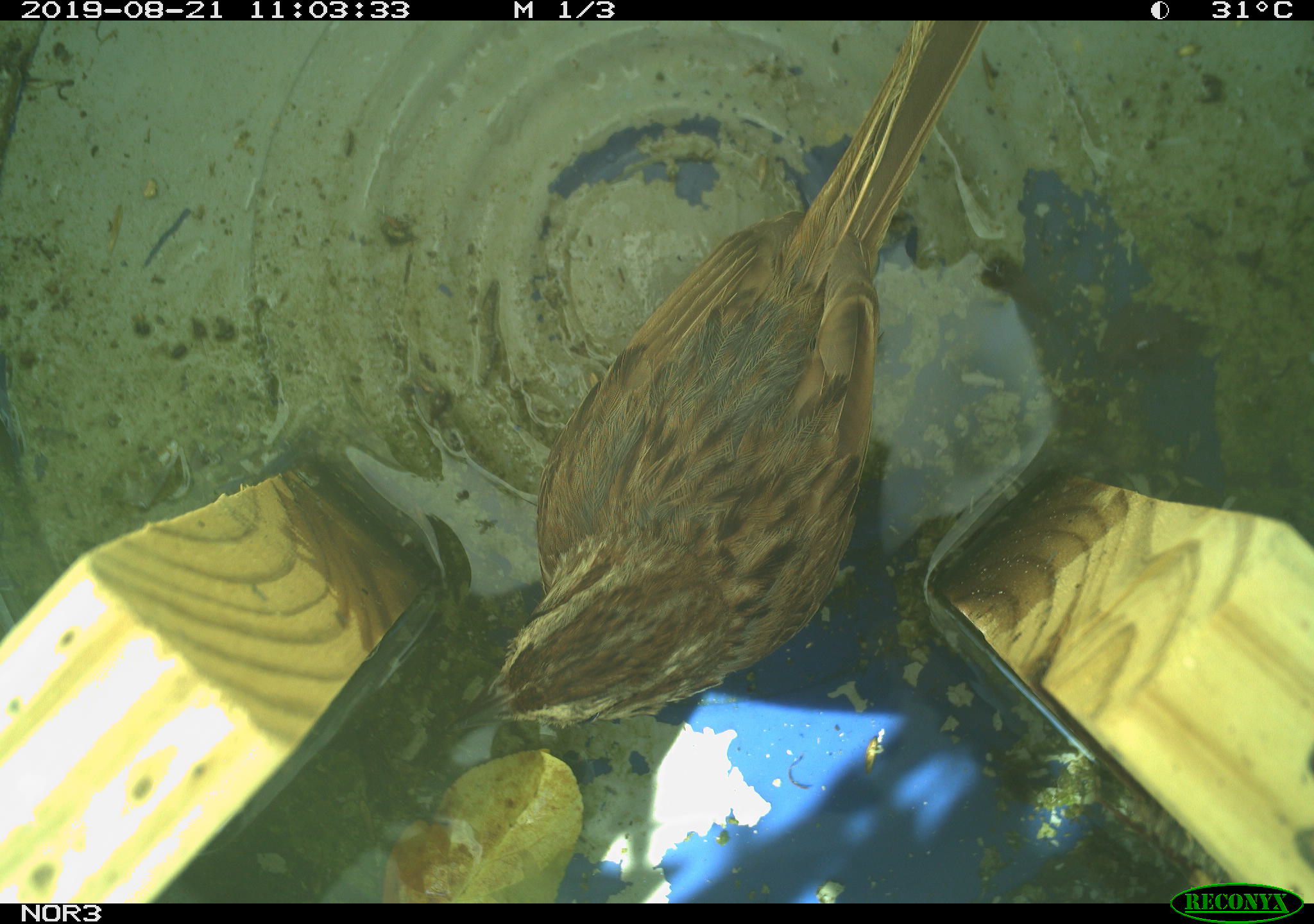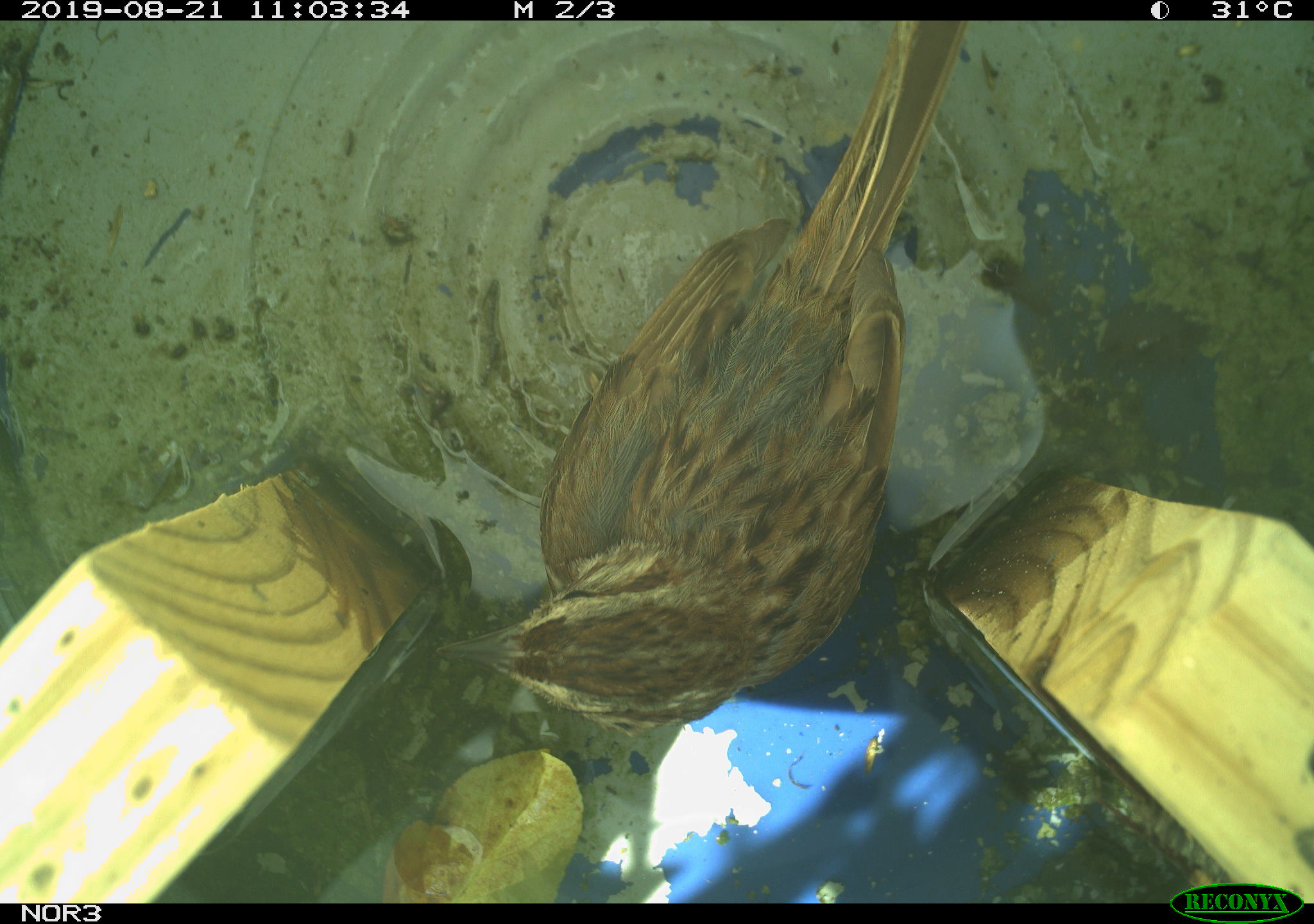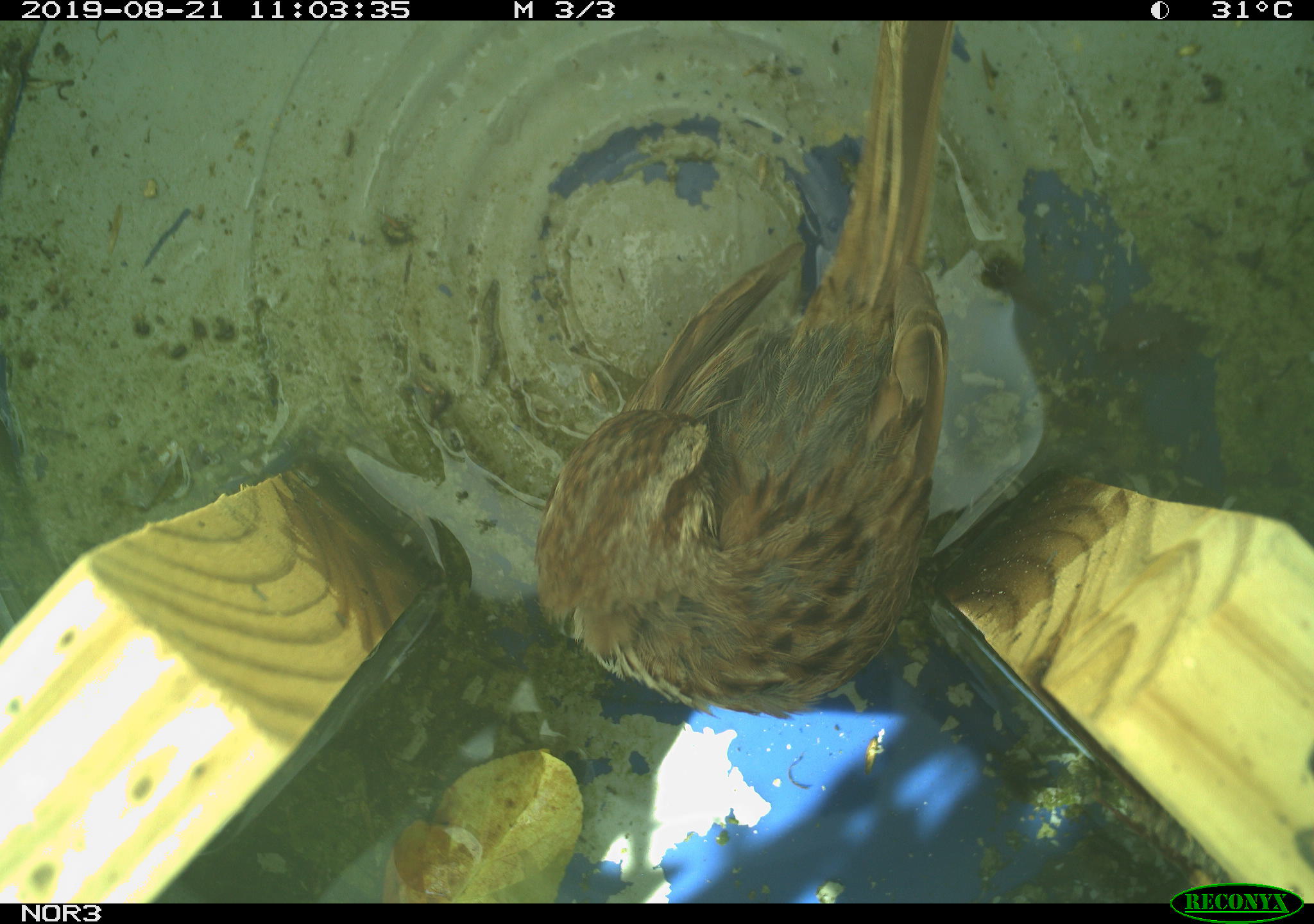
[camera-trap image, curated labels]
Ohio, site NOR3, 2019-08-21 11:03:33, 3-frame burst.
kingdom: Animalia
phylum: Chordata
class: Aves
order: Passeriformes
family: Passerellidae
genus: Melospiza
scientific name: Melospiza melodia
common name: song sparrow